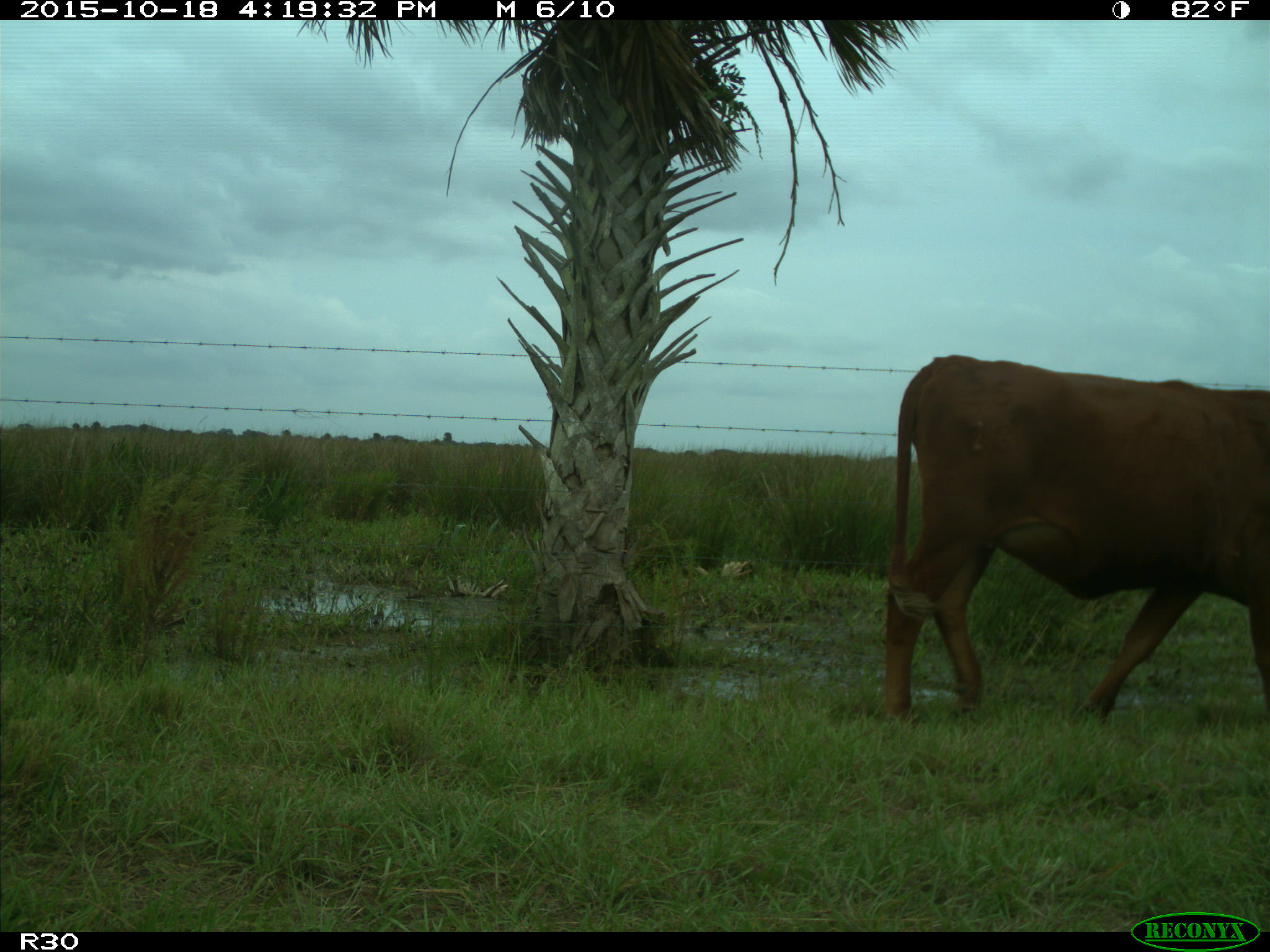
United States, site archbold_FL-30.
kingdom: Animalia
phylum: Chordata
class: Mammalia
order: Artiodactyla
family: Bovidae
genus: Bos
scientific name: Bos taurus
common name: domestic cow